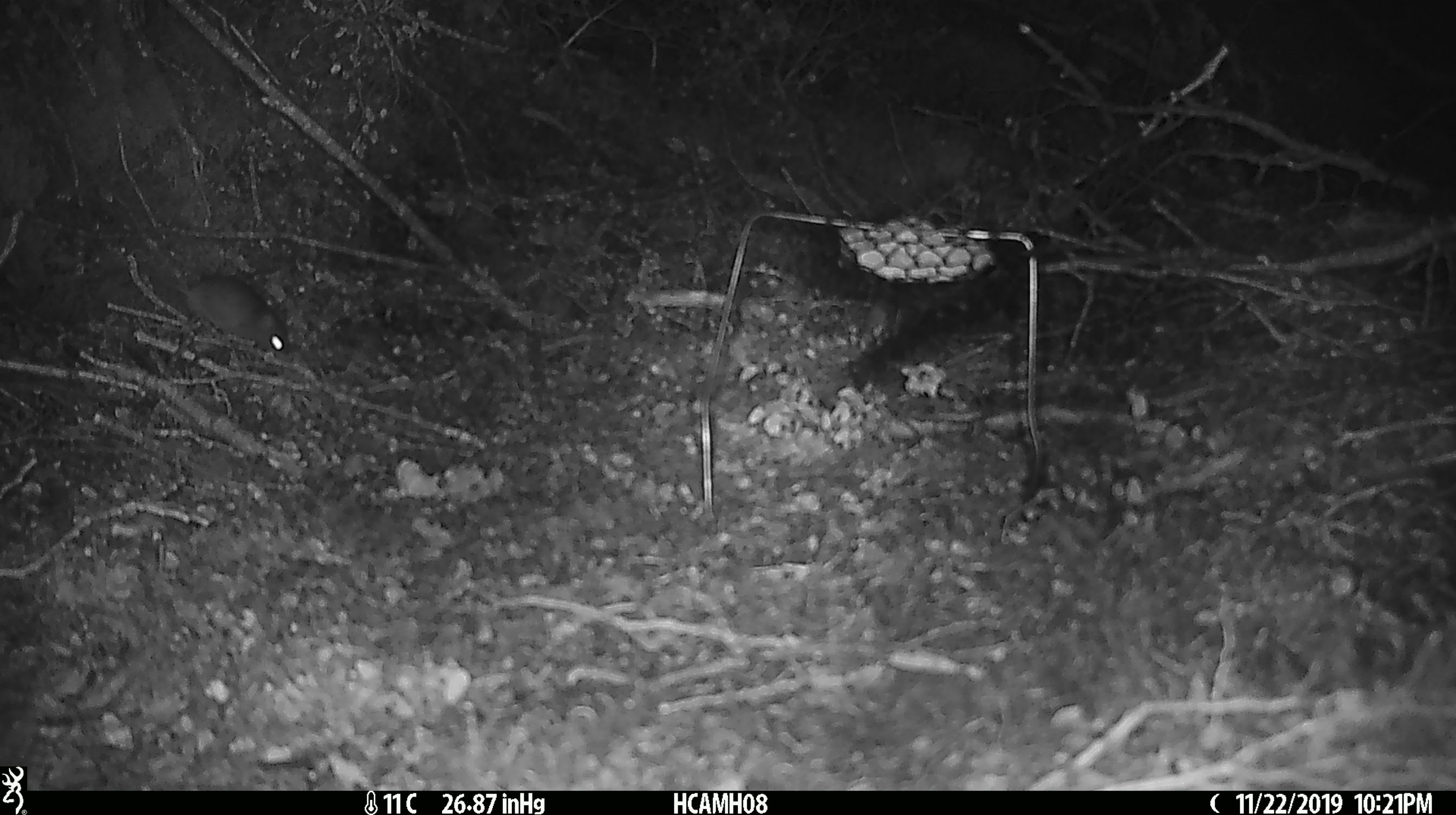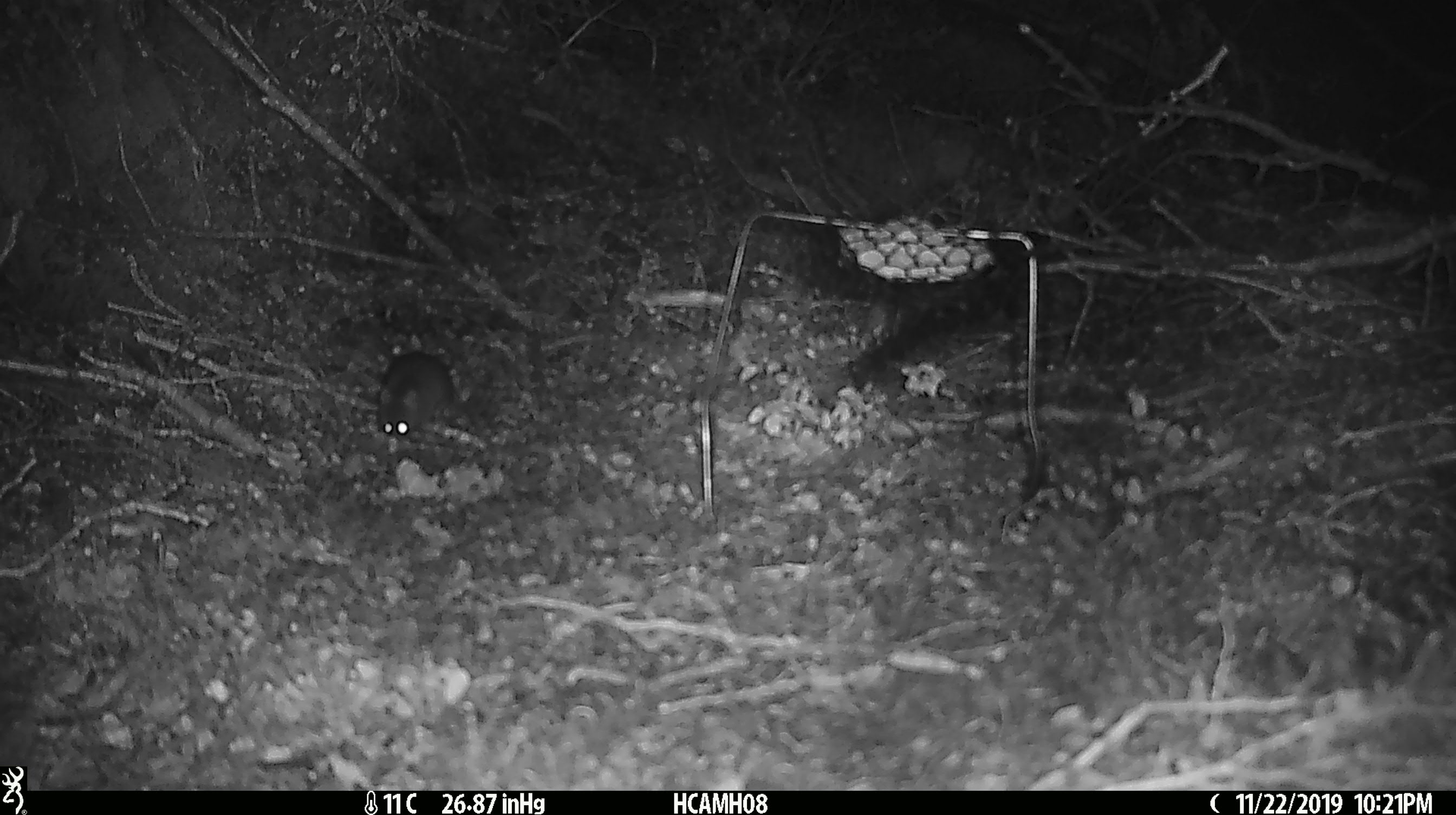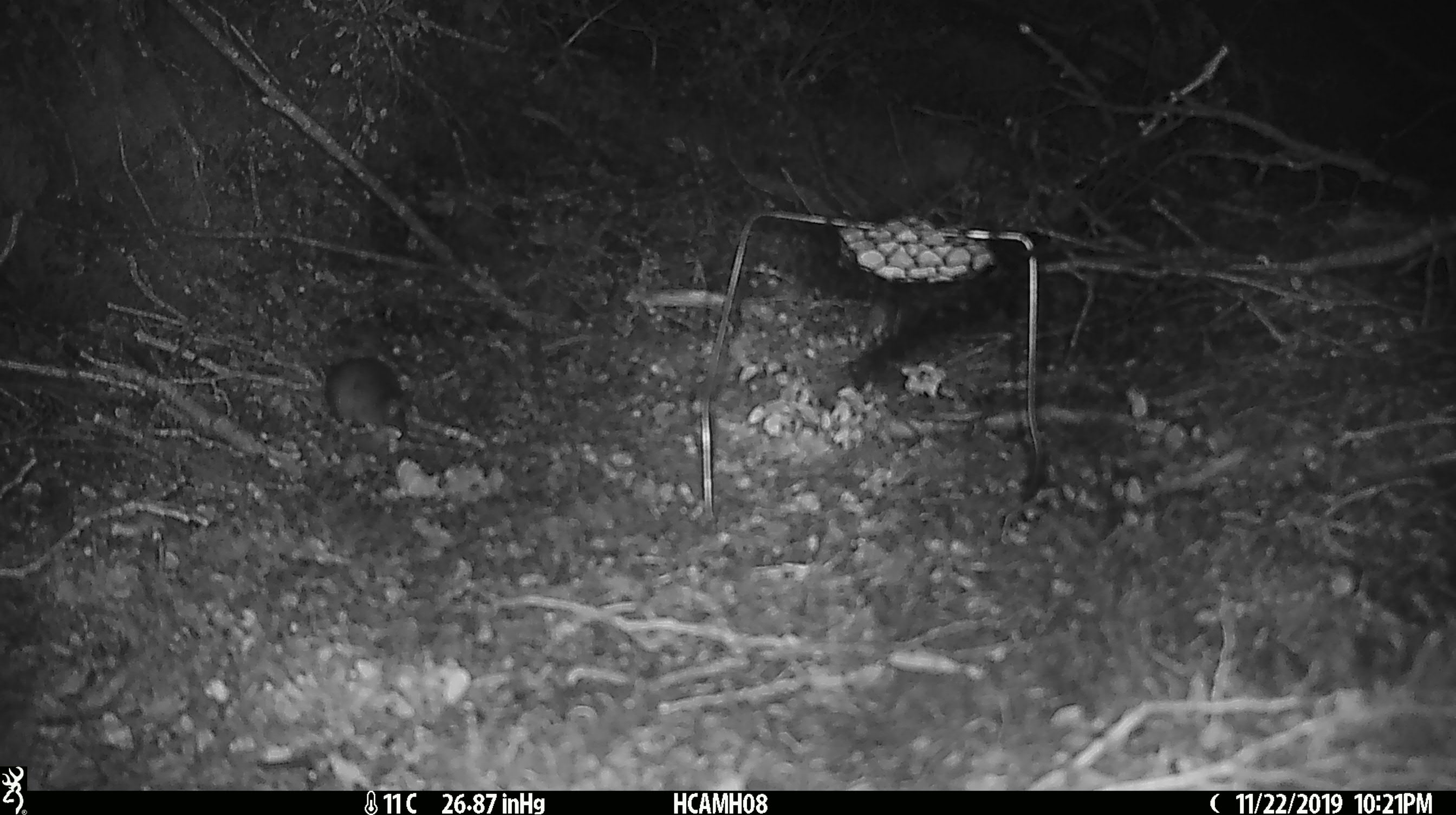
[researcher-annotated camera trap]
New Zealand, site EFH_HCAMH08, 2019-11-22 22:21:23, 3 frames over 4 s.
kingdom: Animalia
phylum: Chordata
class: Mammalia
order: Rodentia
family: Muridae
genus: Mus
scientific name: Mus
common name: mouse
Mouse (Mus).